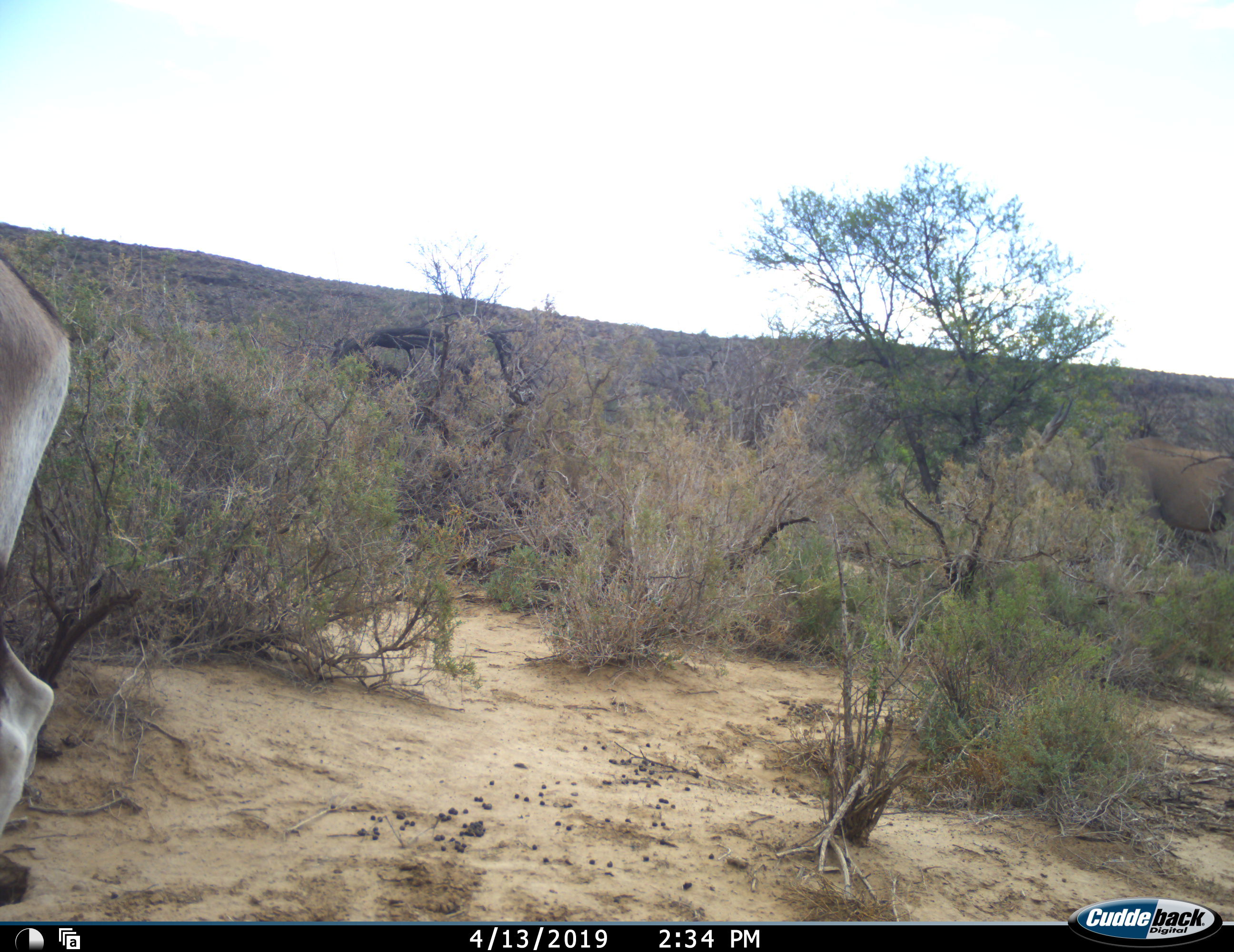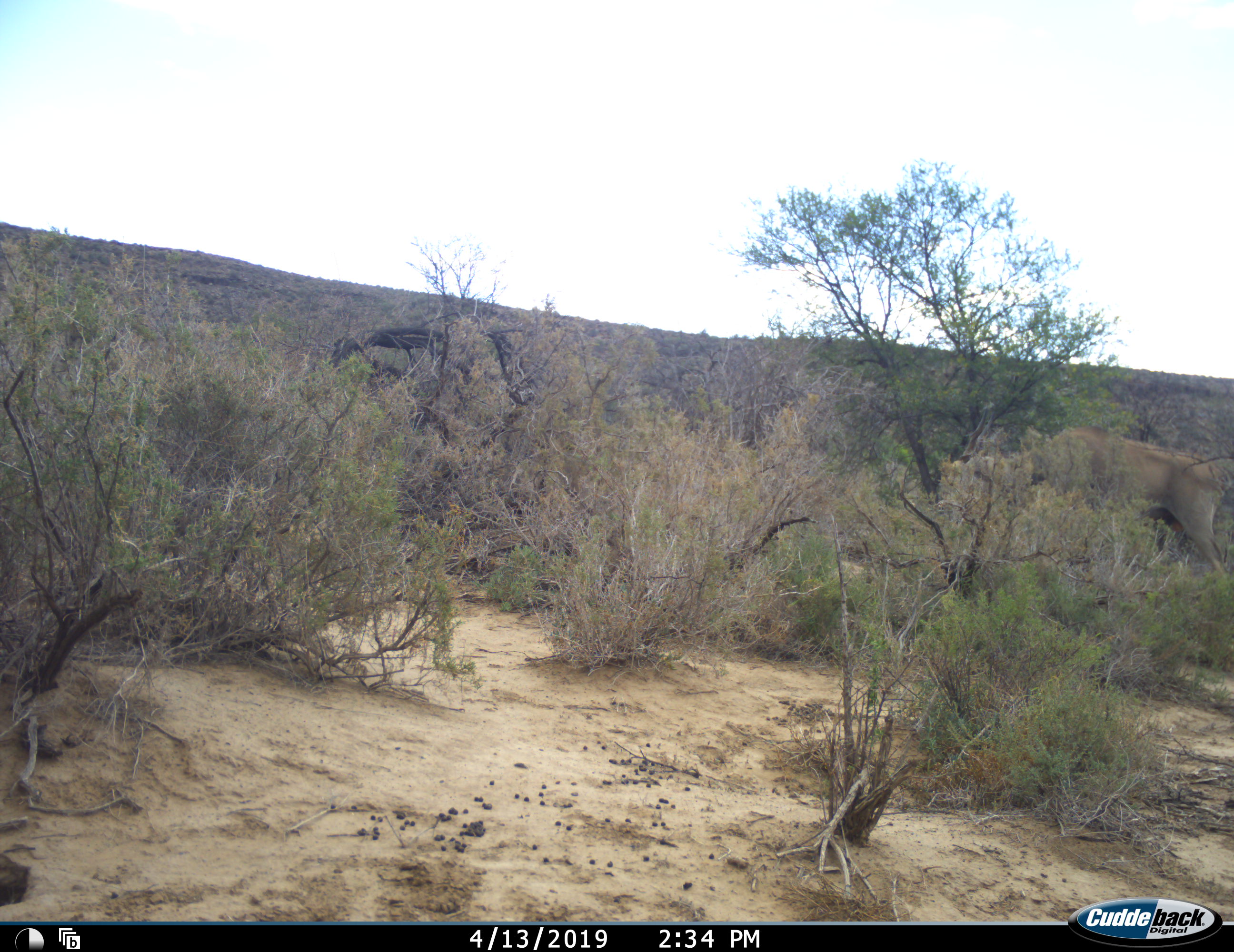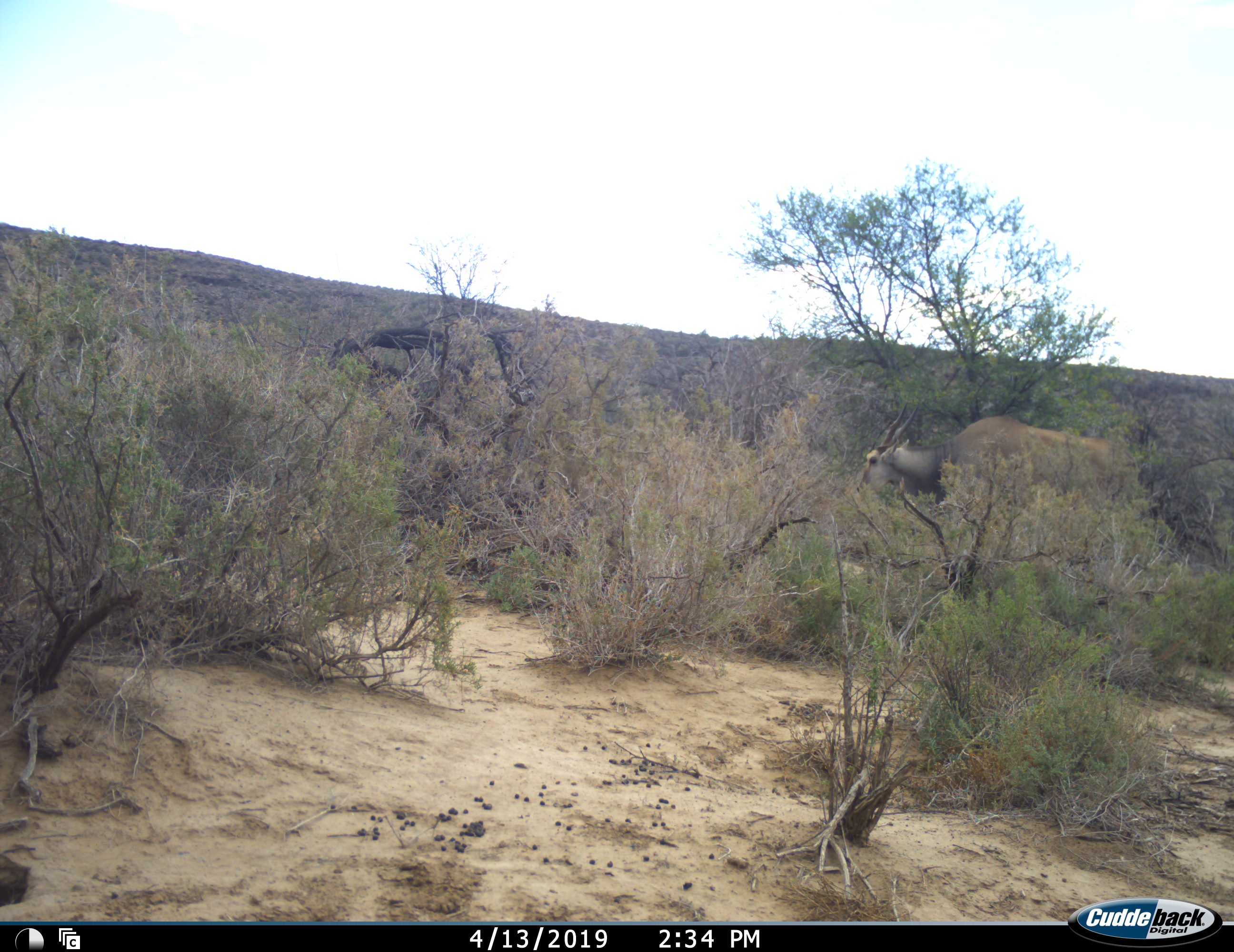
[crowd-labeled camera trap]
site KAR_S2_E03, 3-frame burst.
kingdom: Animalia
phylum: Chordata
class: Mammalia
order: Artiodactyla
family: Bovidae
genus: Tragelaphus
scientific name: Tragelaphus oryx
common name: eland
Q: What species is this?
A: Eland (Tragelaphus oryx).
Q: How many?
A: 2.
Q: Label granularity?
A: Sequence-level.